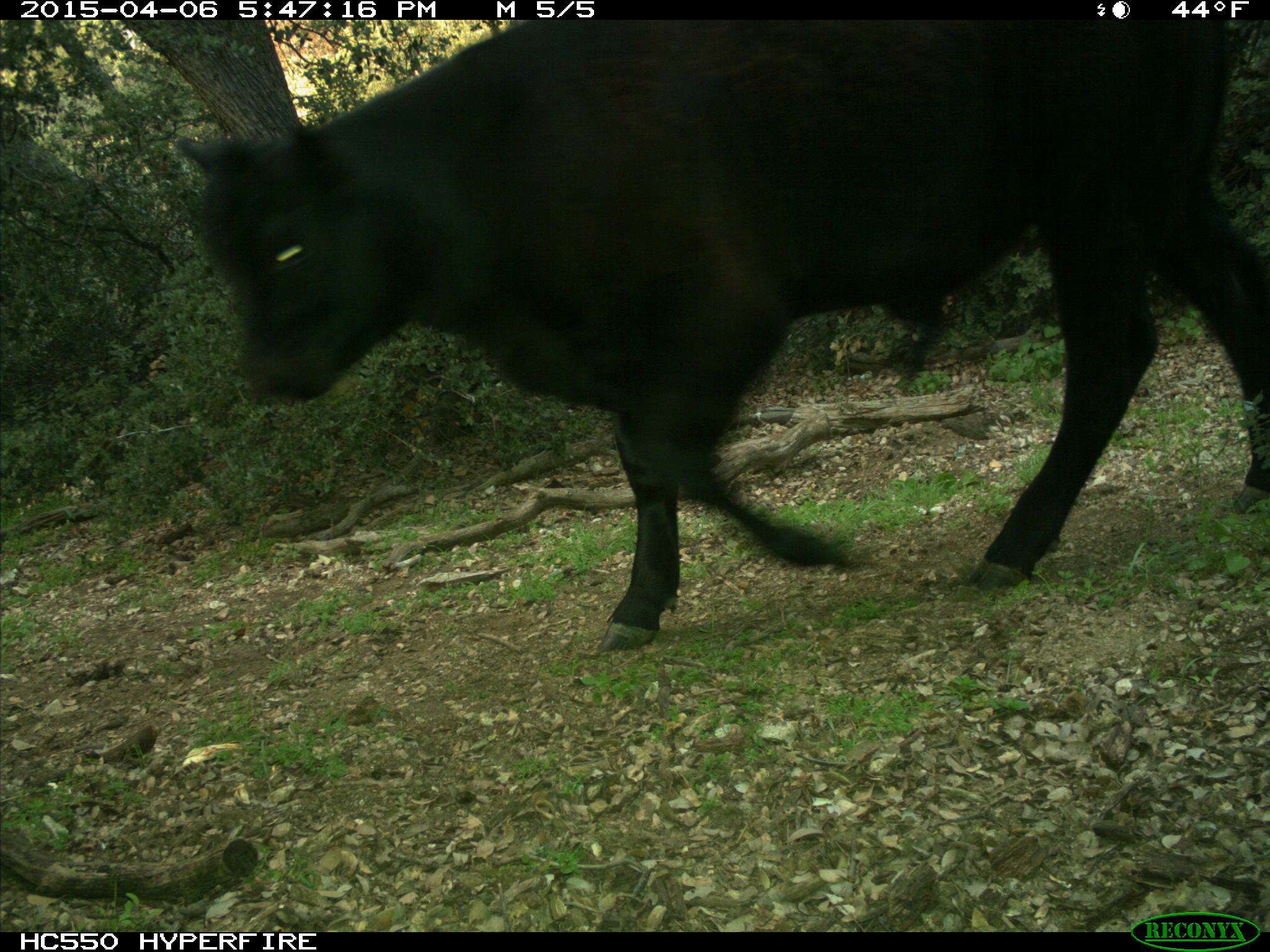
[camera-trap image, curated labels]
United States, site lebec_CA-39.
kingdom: Animalia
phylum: Chordata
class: Mammalia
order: Artiodactyla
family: Bovidae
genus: Bos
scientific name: Bos taurus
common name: domestic cow